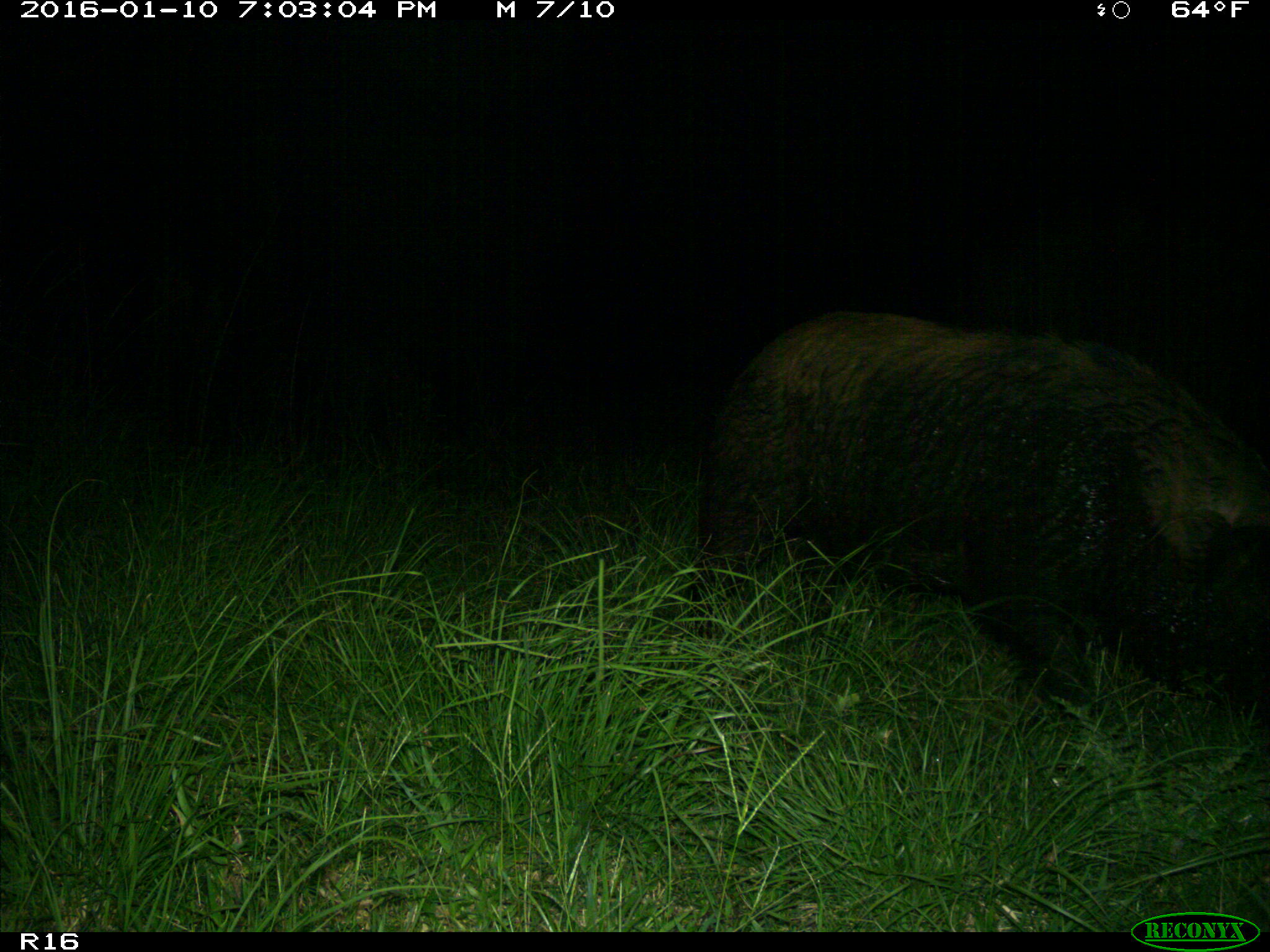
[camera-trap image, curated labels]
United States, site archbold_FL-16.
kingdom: Animalia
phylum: Chordata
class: Mammalia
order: Artiodactyla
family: Suidae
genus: Sus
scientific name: Sus scrofa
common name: wild boar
Sus scrofa (wild boar).